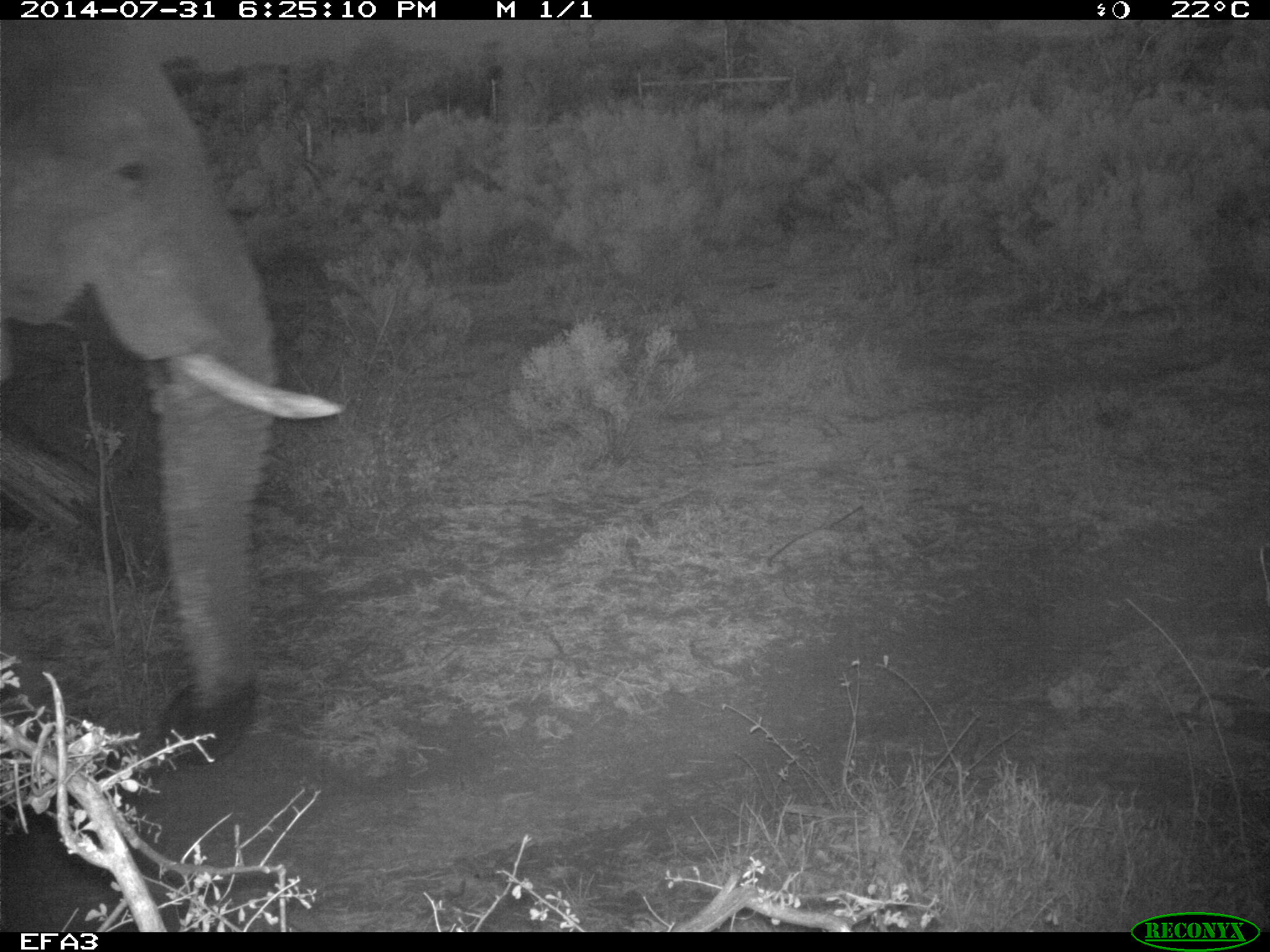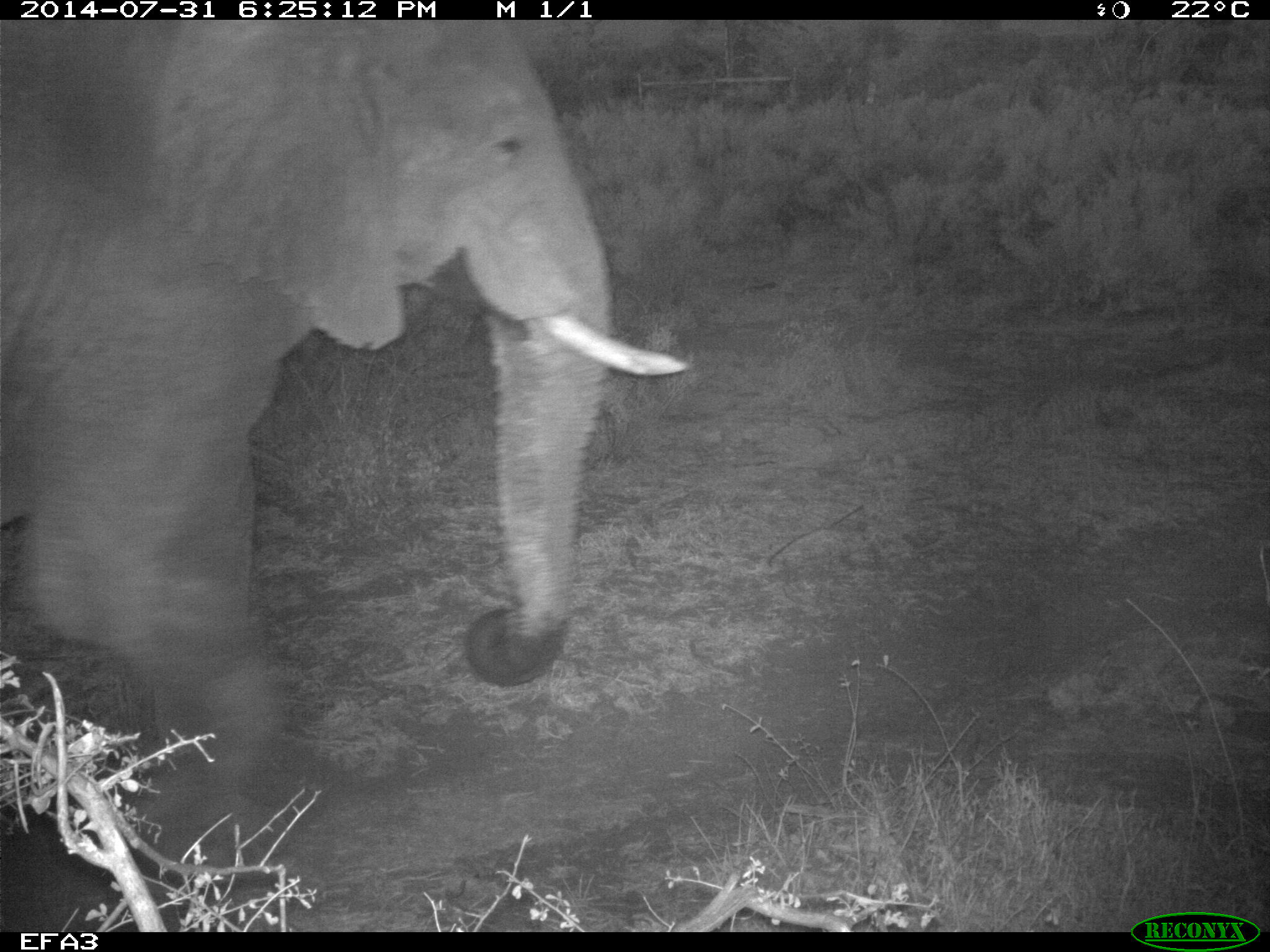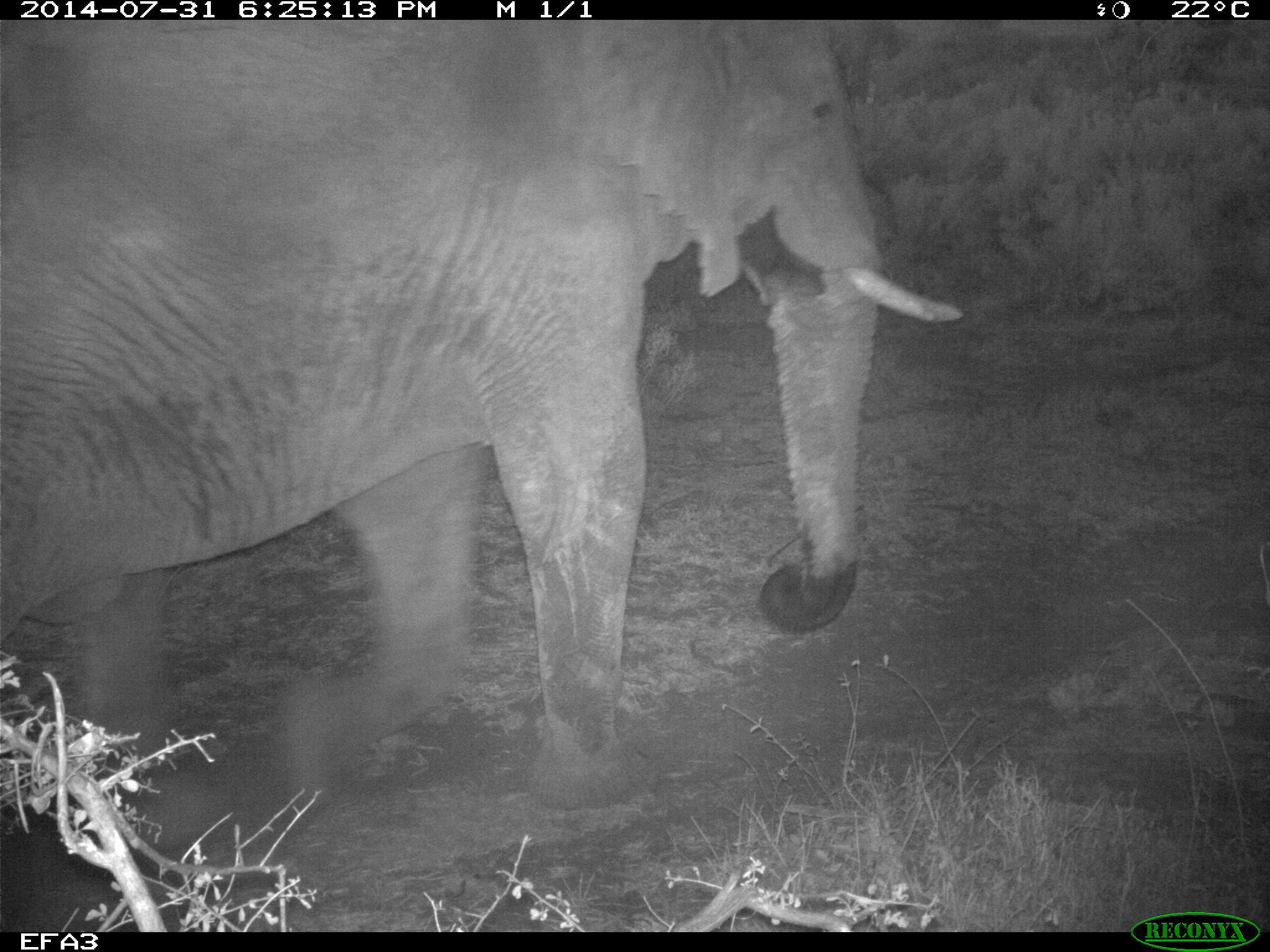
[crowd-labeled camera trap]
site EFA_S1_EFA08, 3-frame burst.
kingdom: Animalia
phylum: Chordata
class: Mammalia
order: Proboscidea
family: Elephantidae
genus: Loxodonta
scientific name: Loxodonta africana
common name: african bush elephant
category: elephant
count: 1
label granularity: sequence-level